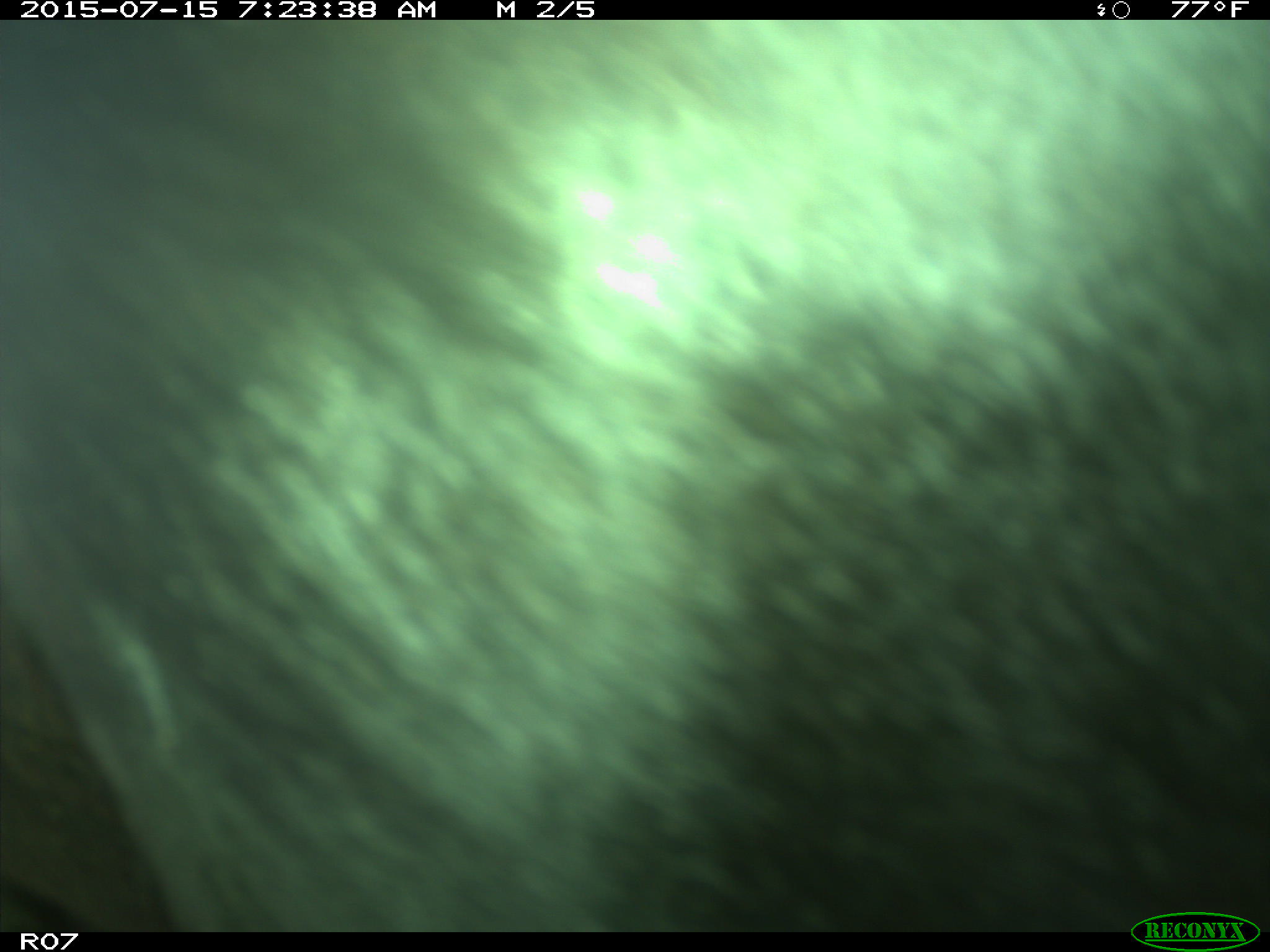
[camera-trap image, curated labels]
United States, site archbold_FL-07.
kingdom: Animalia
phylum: Chordata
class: Mammalia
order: Artiodactyla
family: Bovidae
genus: Bos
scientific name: Bos taurus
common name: domestic cow